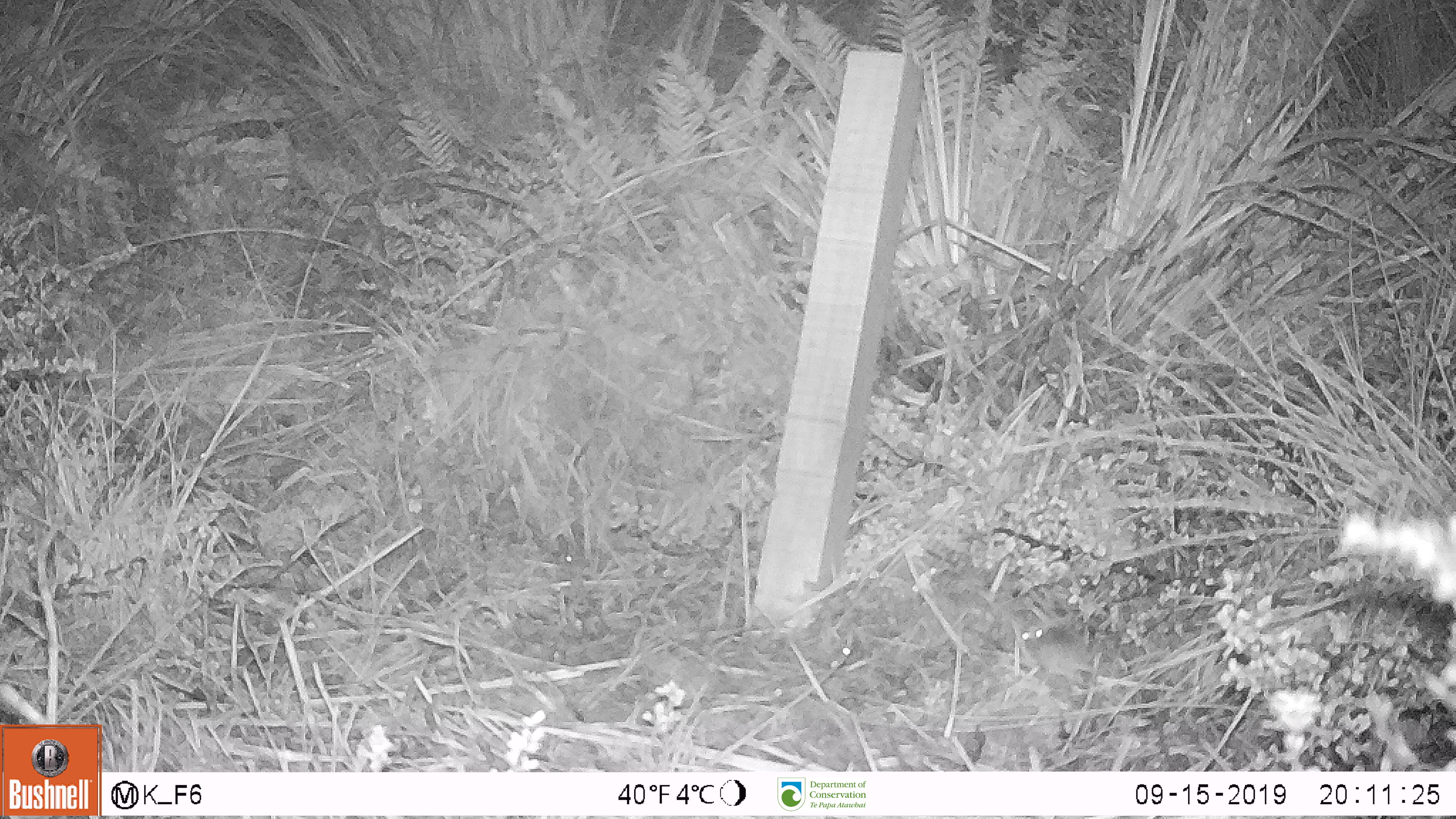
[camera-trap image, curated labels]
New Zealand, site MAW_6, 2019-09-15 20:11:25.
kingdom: Animalia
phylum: Chordata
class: Mammalia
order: Rodentia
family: Muridae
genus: Mus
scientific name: Mus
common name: mouse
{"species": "mouse (Mus)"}